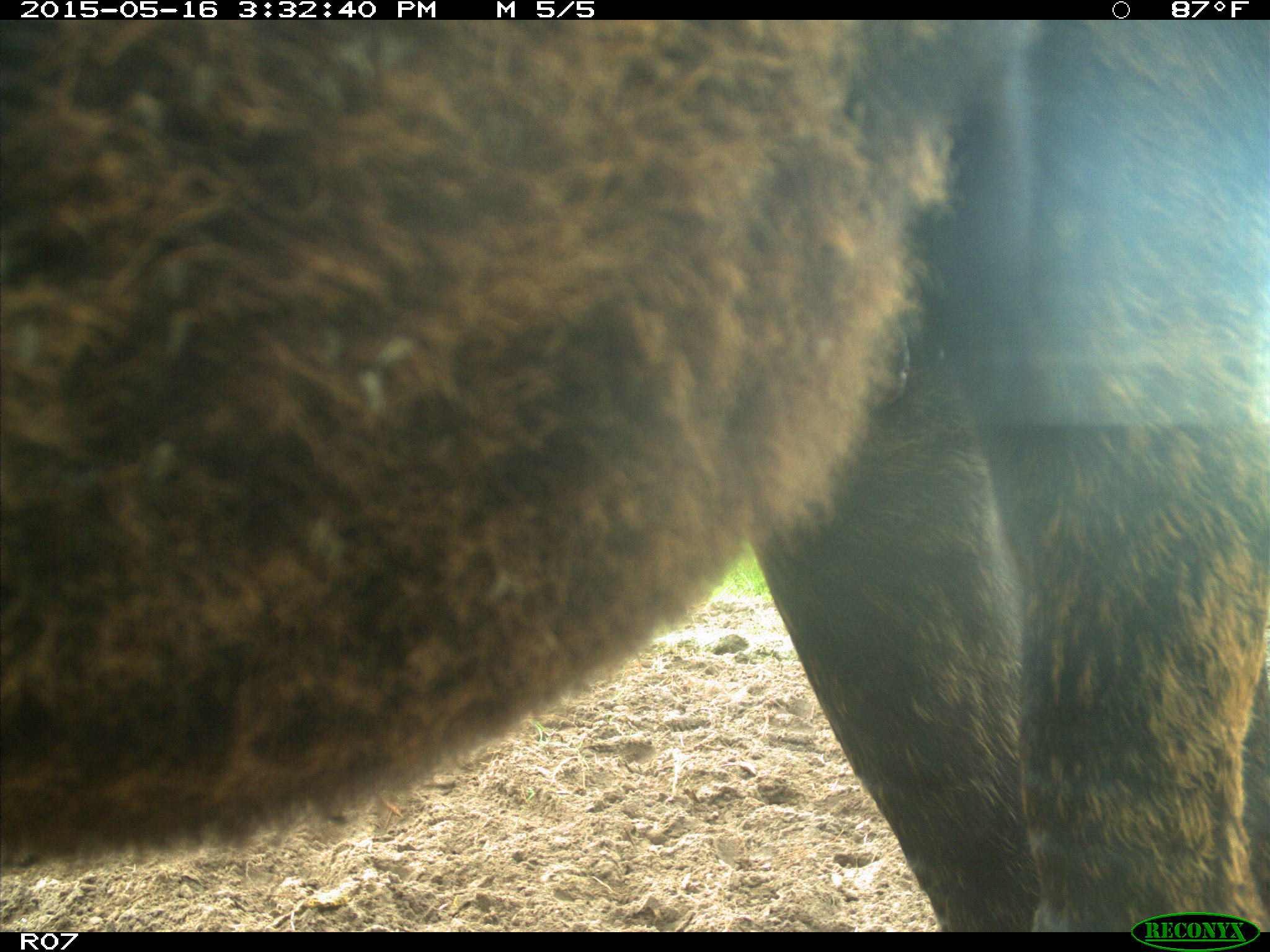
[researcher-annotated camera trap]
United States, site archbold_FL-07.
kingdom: Animalia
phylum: Chordata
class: Mammalia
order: Artiodactyla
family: Bovidae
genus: Bos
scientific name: Bos taurus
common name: domestic cow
Bos taurus (domestic cow).